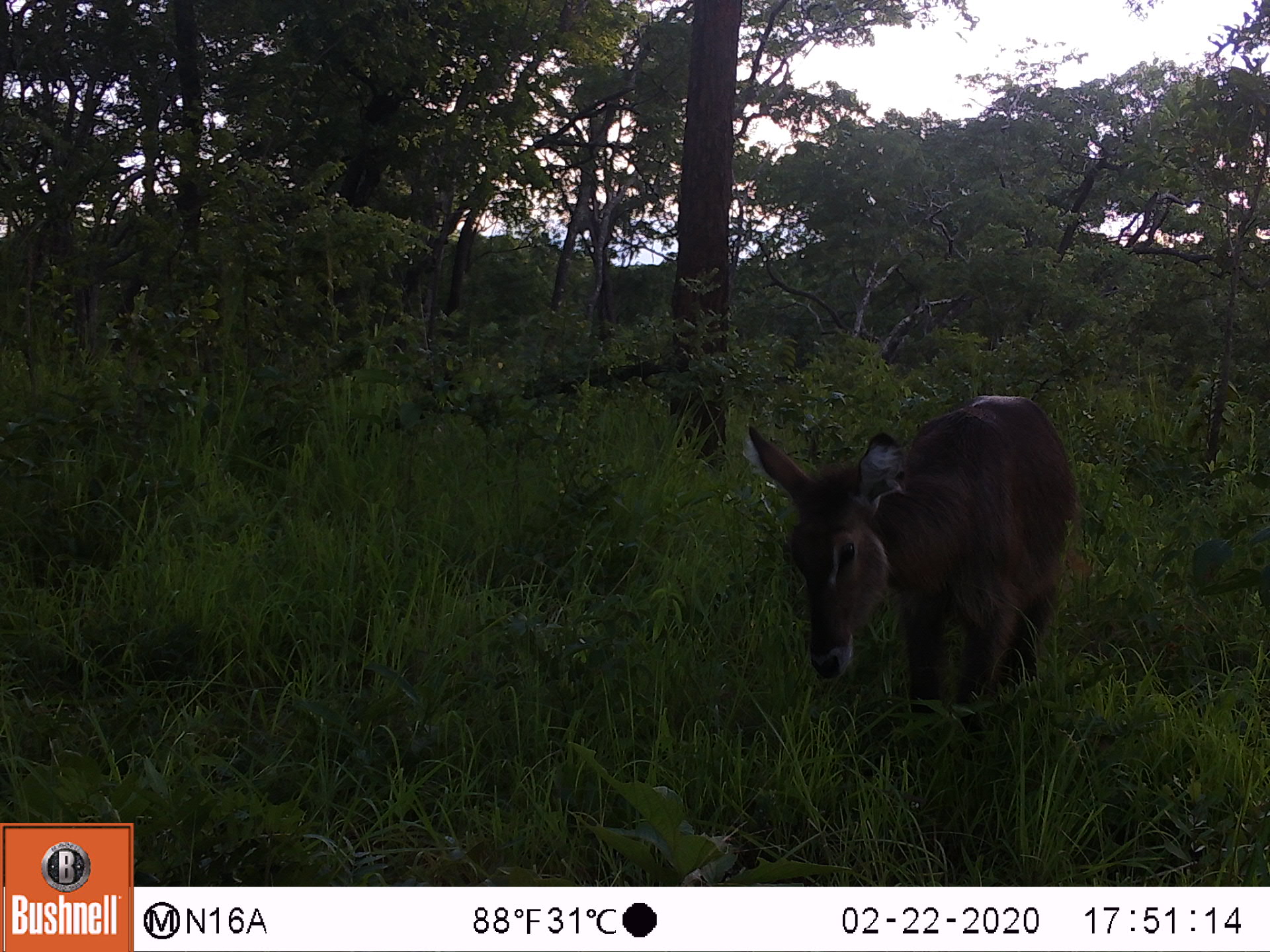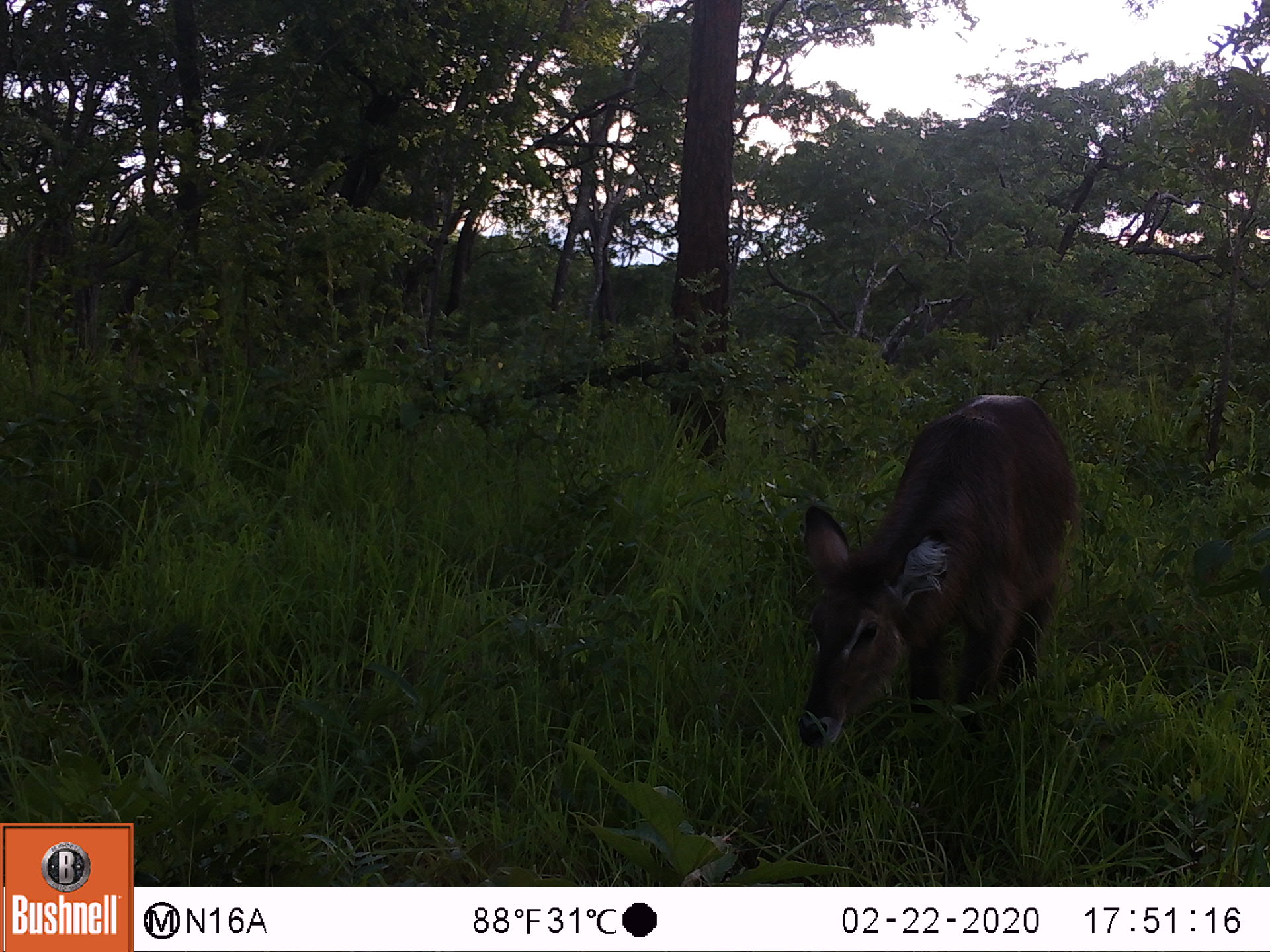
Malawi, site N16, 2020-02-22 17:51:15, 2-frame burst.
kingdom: Animalia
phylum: Chordata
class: Mammalia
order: Artiodactyla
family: Bovidae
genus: Kobus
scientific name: Kobus ellipsiprymnus ellipsiprymnus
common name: common waterbuck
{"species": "common waterbuck (Kobus ellipsiprymnus ellipsiprymnus)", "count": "1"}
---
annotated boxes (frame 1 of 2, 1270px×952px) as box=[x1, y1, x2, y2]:
common waterbuck: box=[749, 378, 1076, 744]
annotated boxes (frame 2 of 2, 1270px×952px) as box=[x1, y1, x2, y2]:
common waterbuck: box=[787, 382, 1077, 754]